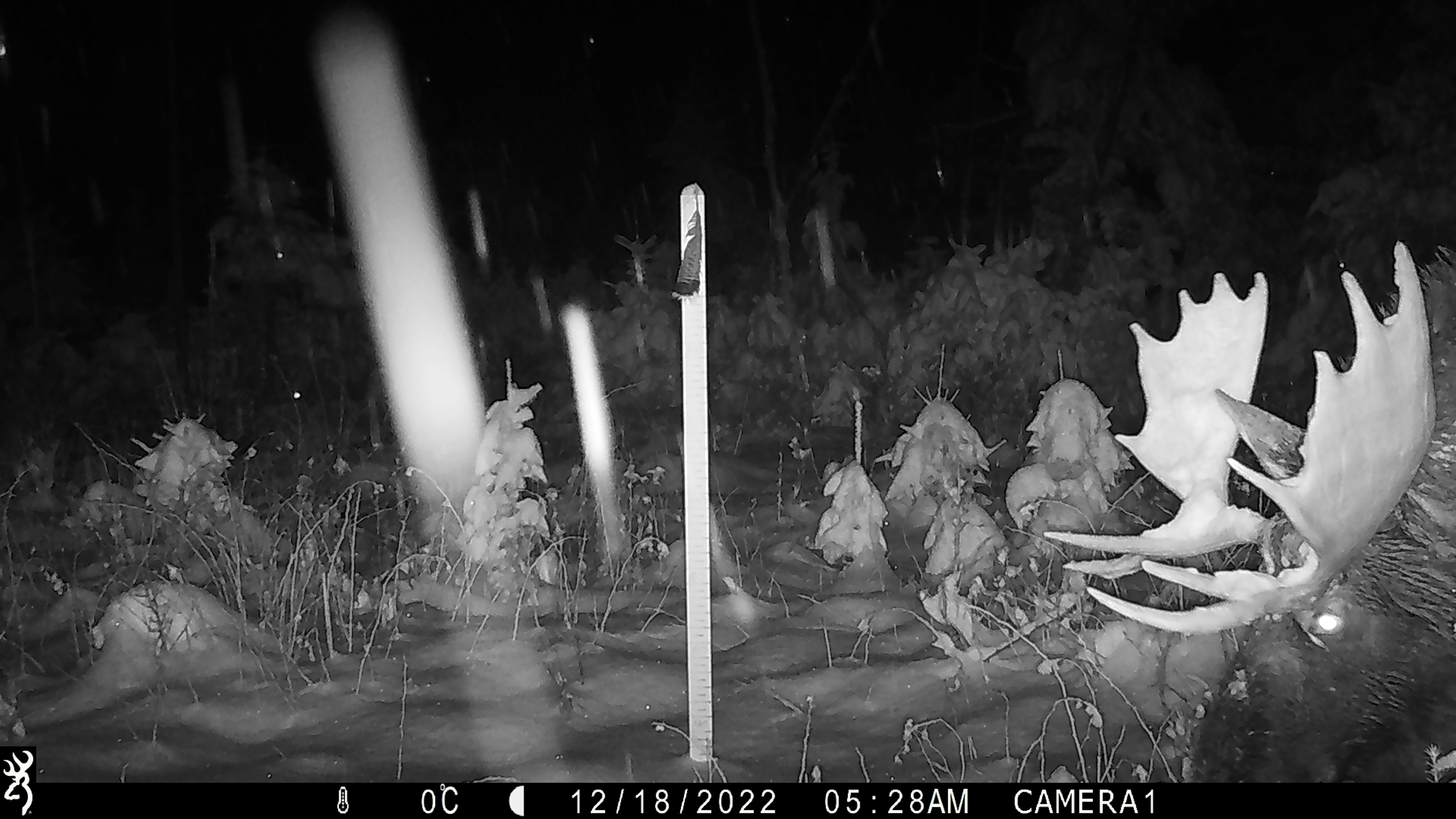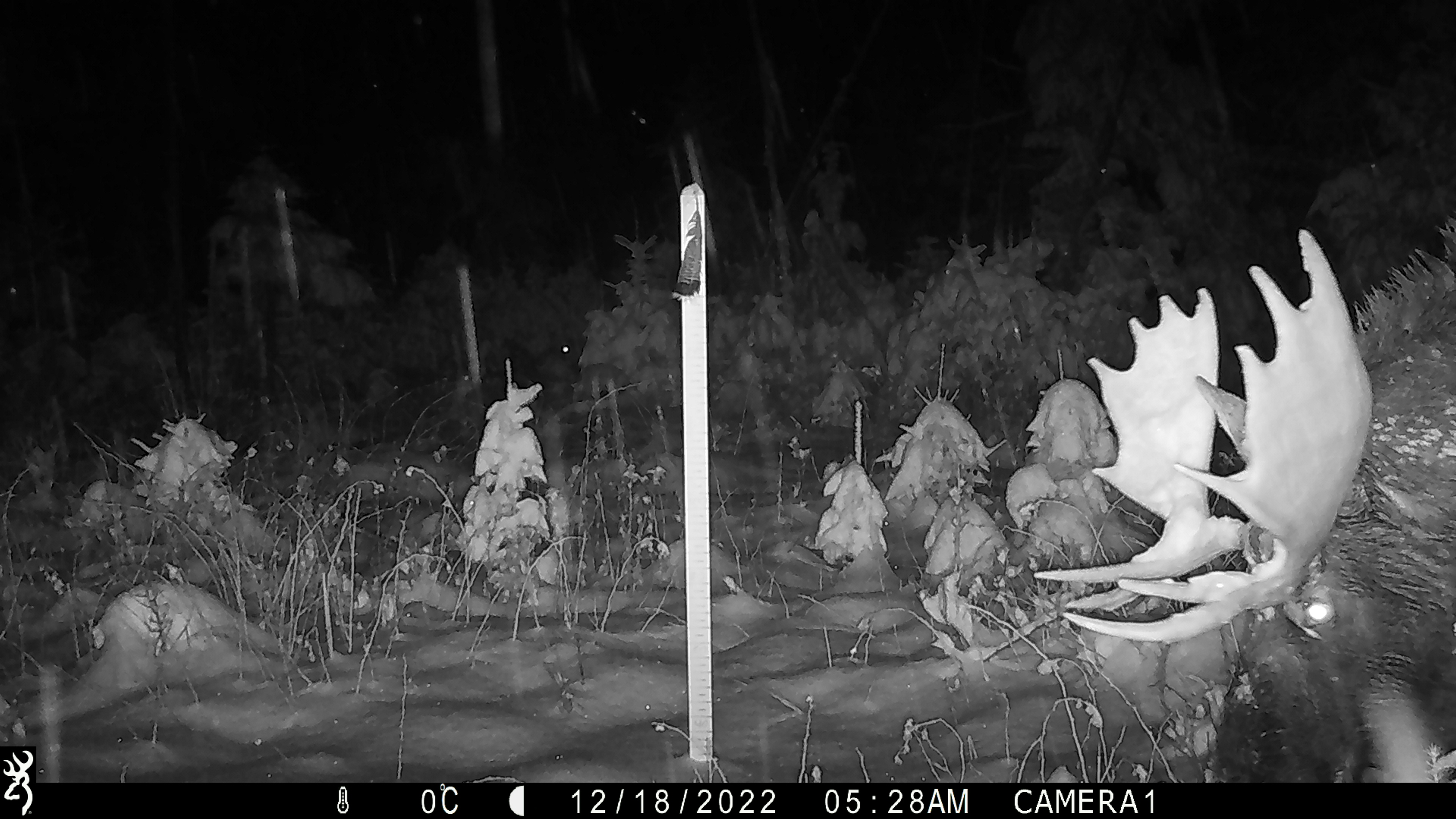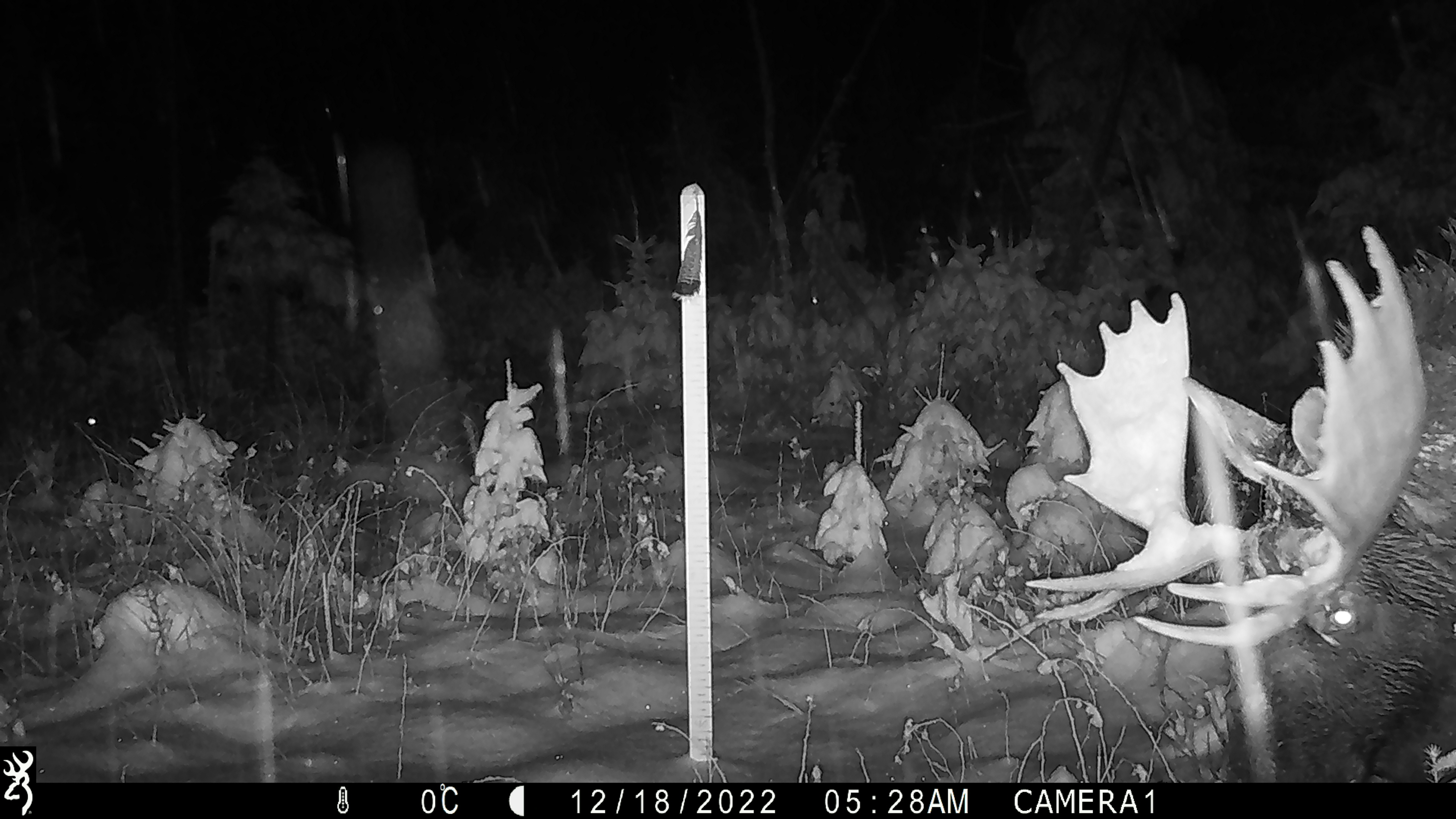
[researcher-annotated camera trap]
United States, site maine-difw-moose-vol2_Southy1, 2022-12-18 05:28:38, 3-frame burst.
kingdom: Animalia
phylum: Chordata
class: Mammalia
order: Artiodactyla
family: Cervidae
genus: Alces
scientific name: Alces alces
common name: moose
Moose (Alces alces).